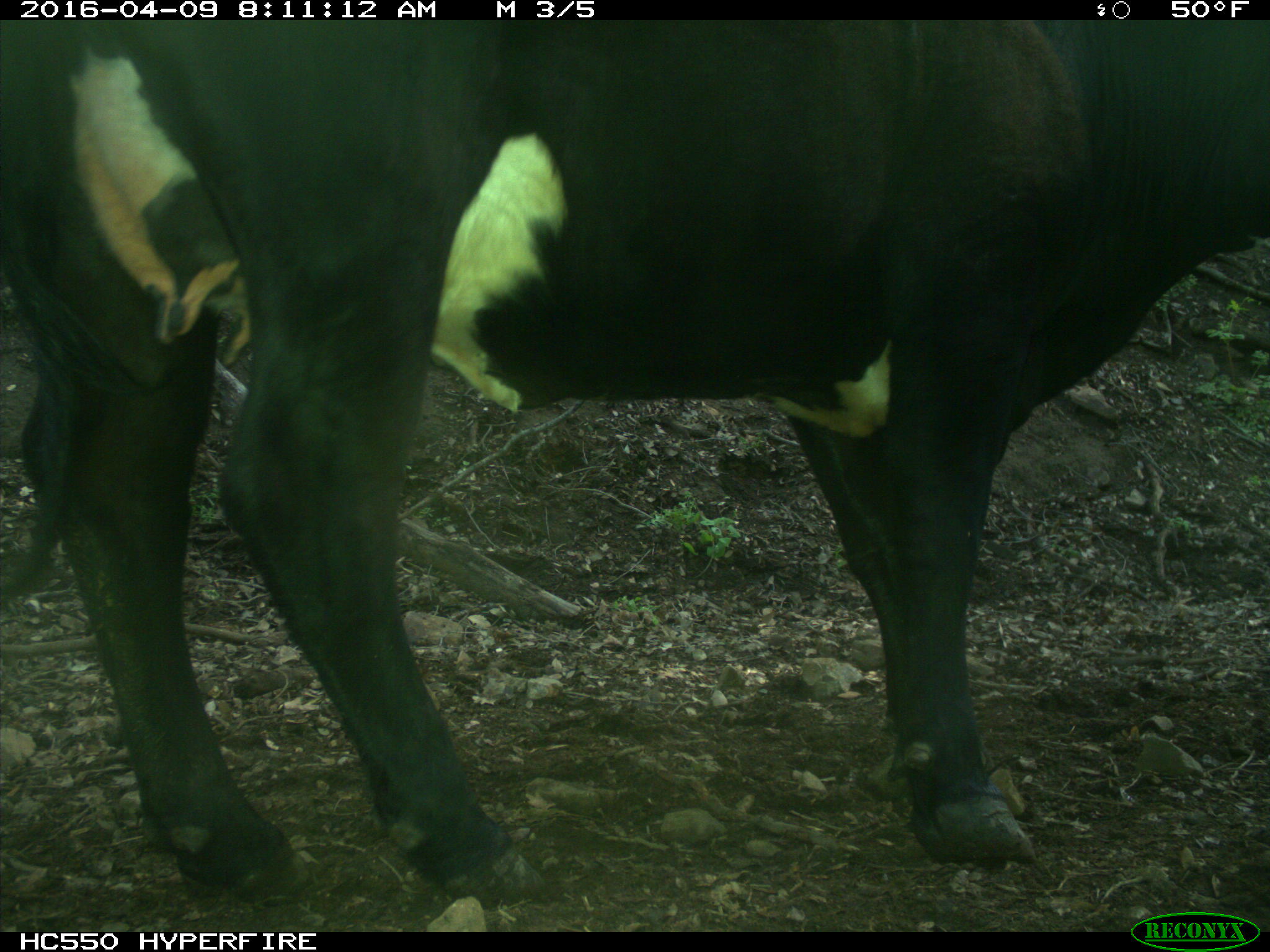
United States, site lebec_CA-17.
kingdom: Animalia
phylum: Chordata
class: Mammalia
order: Artiodactyla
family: Bovidae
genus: Bos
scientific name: Bos taurus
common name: domestic cow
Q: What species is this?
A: Bos taurus (domestic cow).